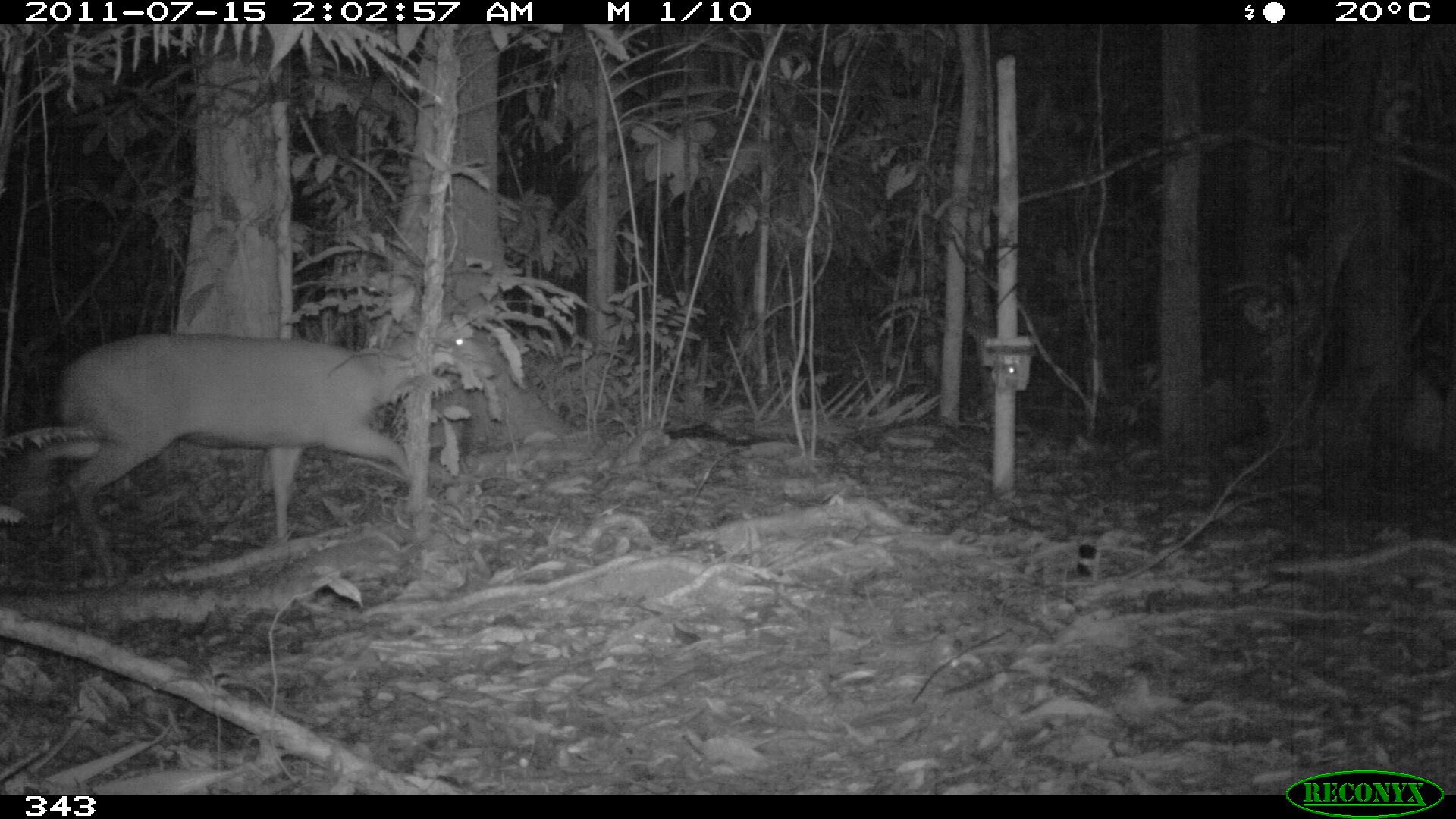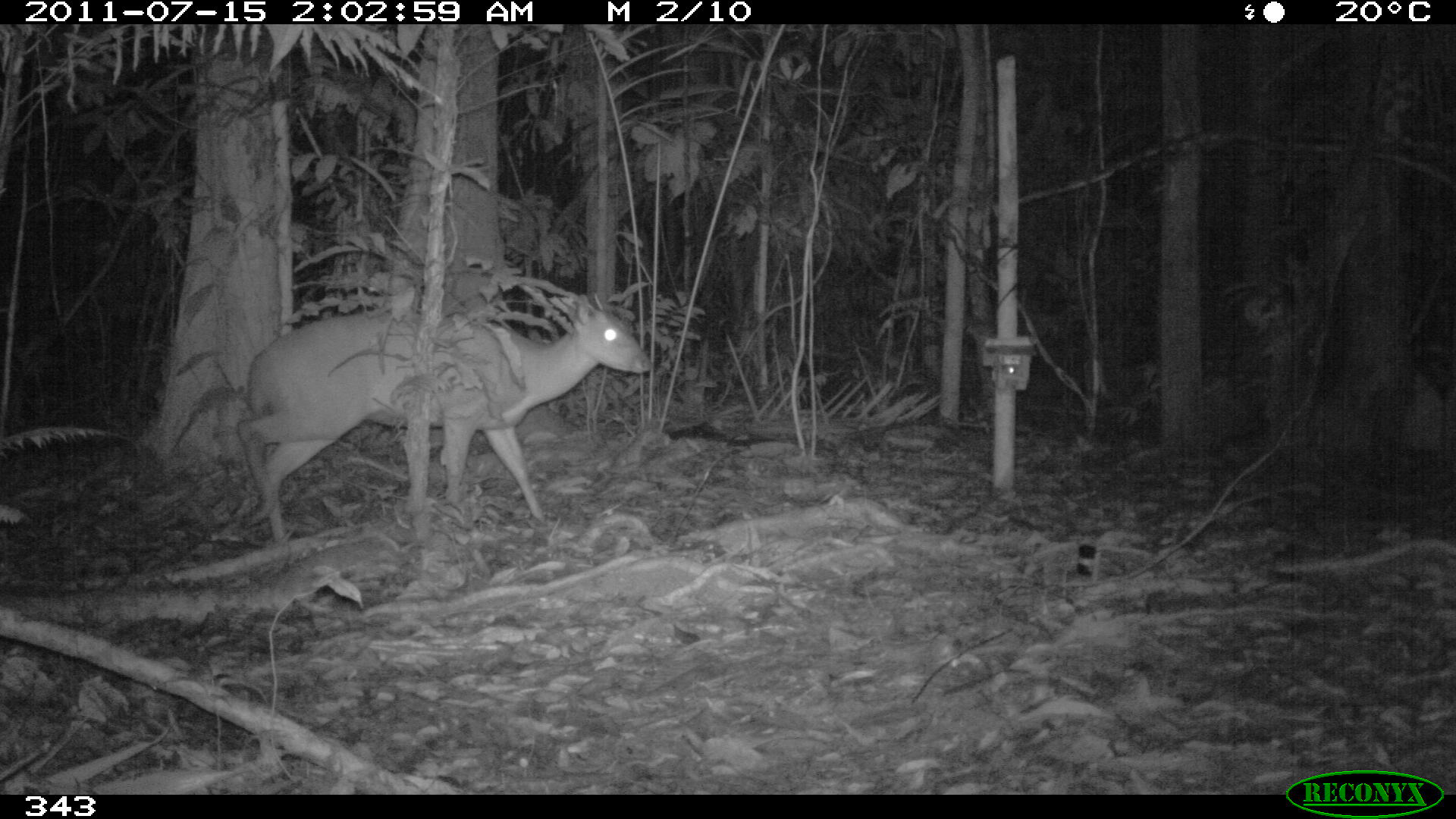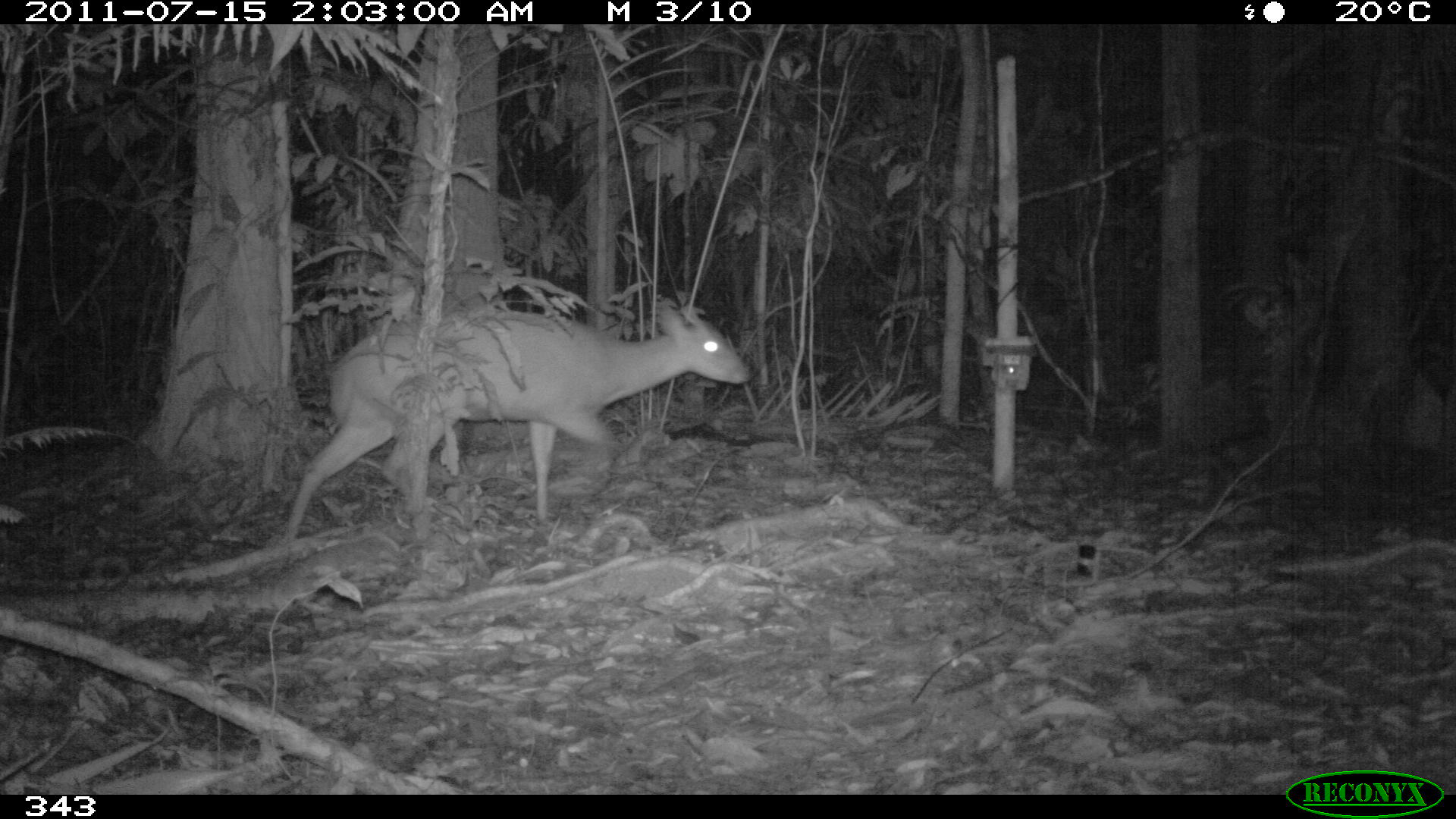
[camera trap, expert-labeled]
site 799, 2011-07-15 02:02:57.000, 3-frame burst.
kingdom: Animalia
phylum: Chordata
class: Mammalia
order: Artiodactyla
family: Cervidae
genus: Mazama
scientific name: Mazama americana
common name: red brocket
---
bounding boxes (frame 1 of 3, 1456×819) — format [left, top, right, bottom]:
mazama americana: [23, 318, 497, 582]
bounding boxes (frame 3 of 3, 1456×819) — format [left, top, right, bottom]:
mazama americana: [284, 300, 750, 531]